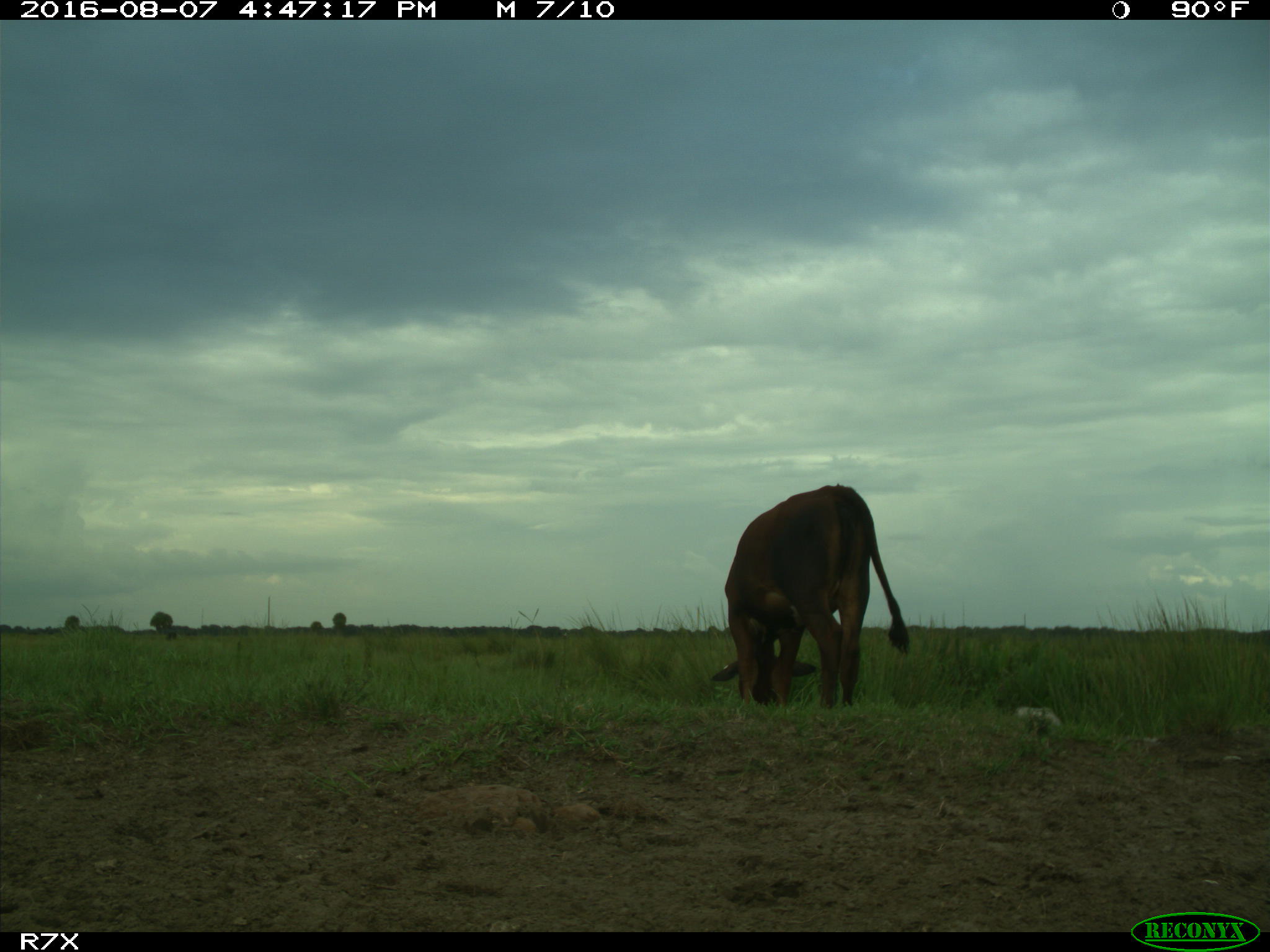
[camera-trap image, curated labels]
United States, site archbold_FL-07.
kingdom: Animalia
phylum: Chordata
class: Mammalia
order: Artiodactyla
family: Bovidae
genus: Bos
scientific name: Bos taurus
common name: domestic cow